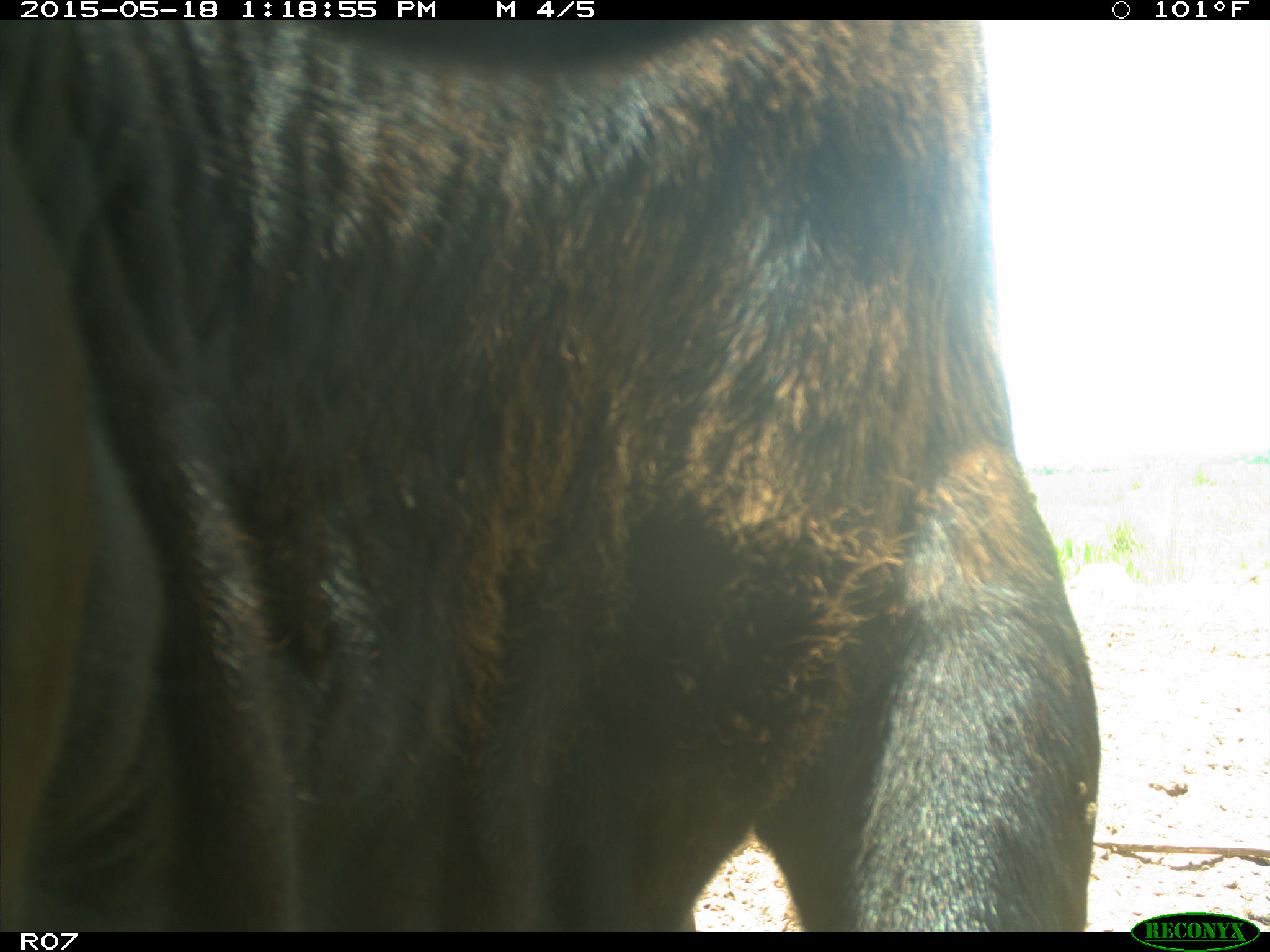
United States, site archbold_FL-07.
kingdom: Animalia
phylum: Chordata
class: Mammalia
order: Artiodactyla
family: Bovidae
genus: Bos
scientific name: Bos taurus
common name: domestic cow